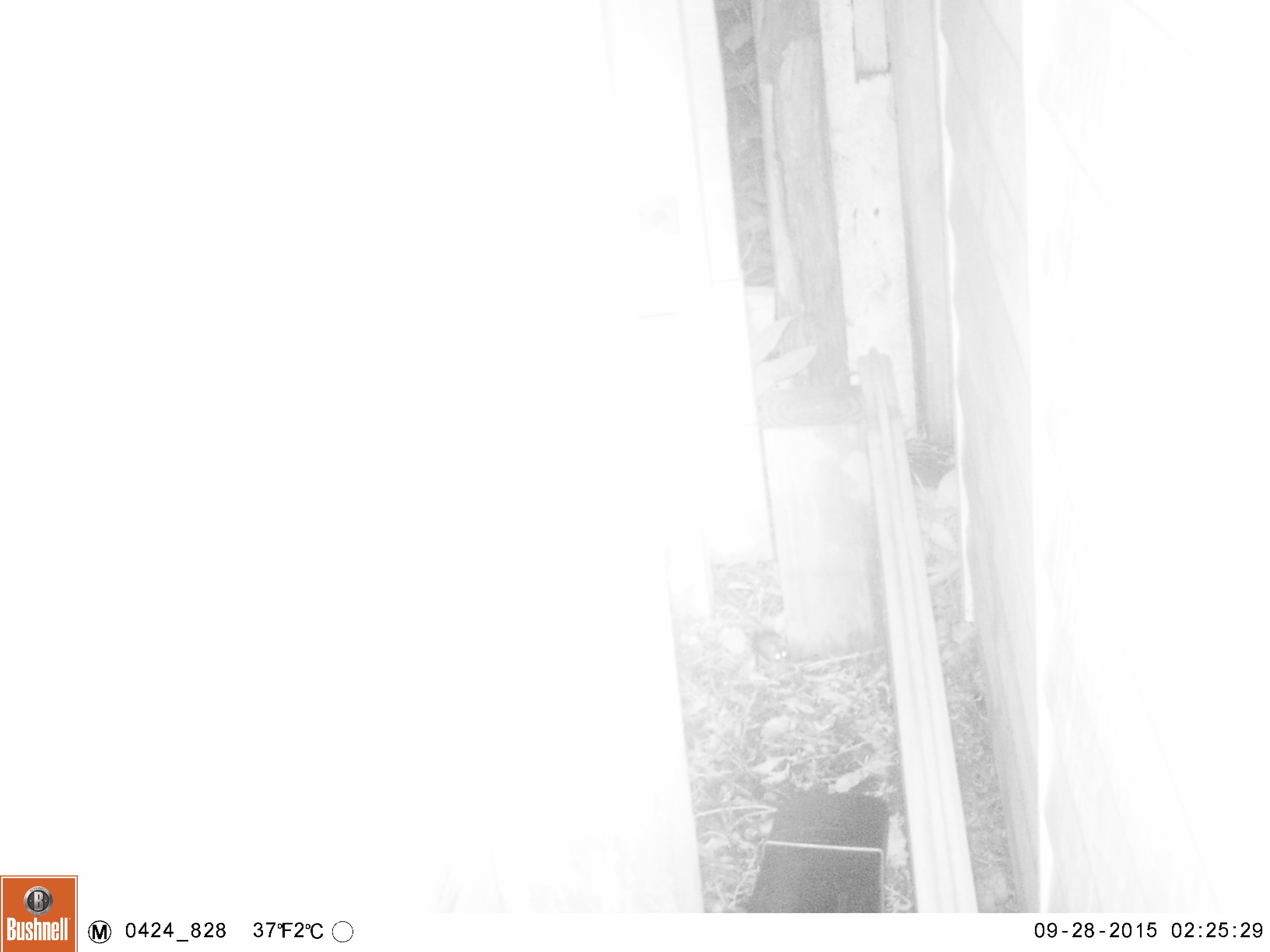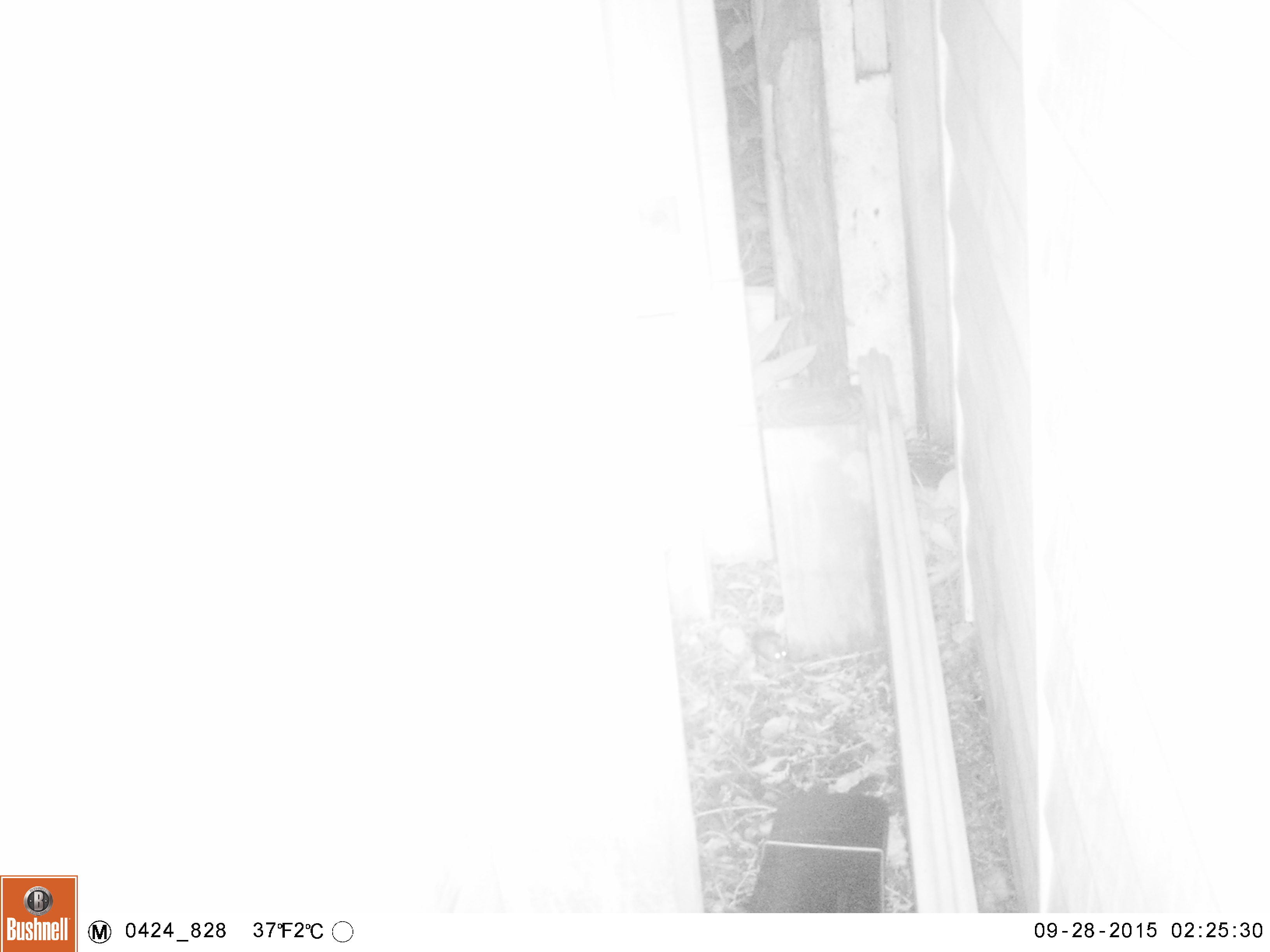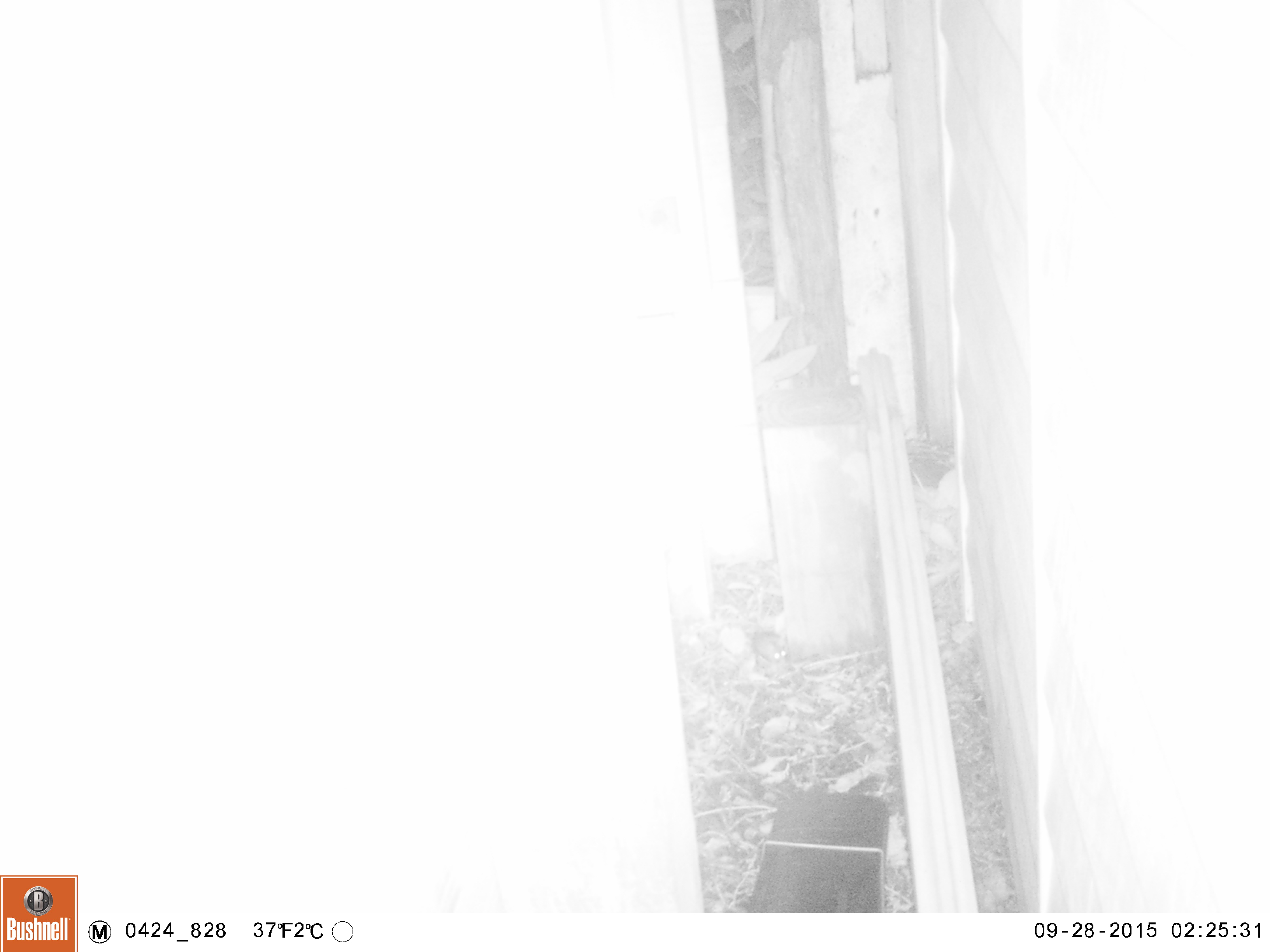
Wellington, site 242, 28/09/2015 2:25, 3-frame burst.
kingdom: Animalia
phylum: Chordata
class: Mammalia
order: Rodentia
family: Muridae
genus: Mus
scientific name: Mus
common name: mouse